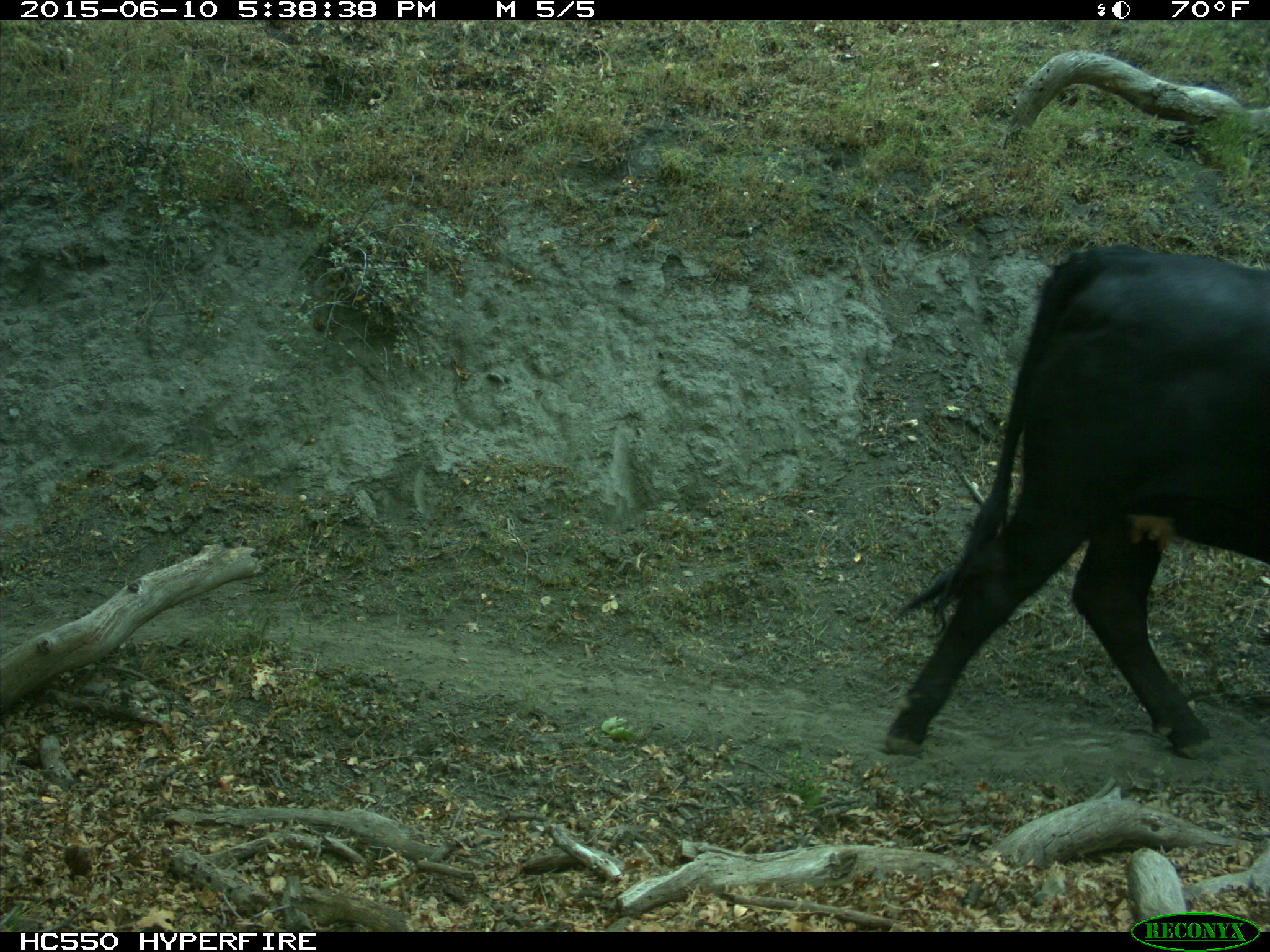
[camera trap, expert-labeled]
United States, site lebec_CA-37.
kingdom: Animalia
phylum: Chordata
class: Mammalia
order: Artiodactyla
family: Bovidae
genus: Bos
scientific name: Bos taurus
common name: domestic cow